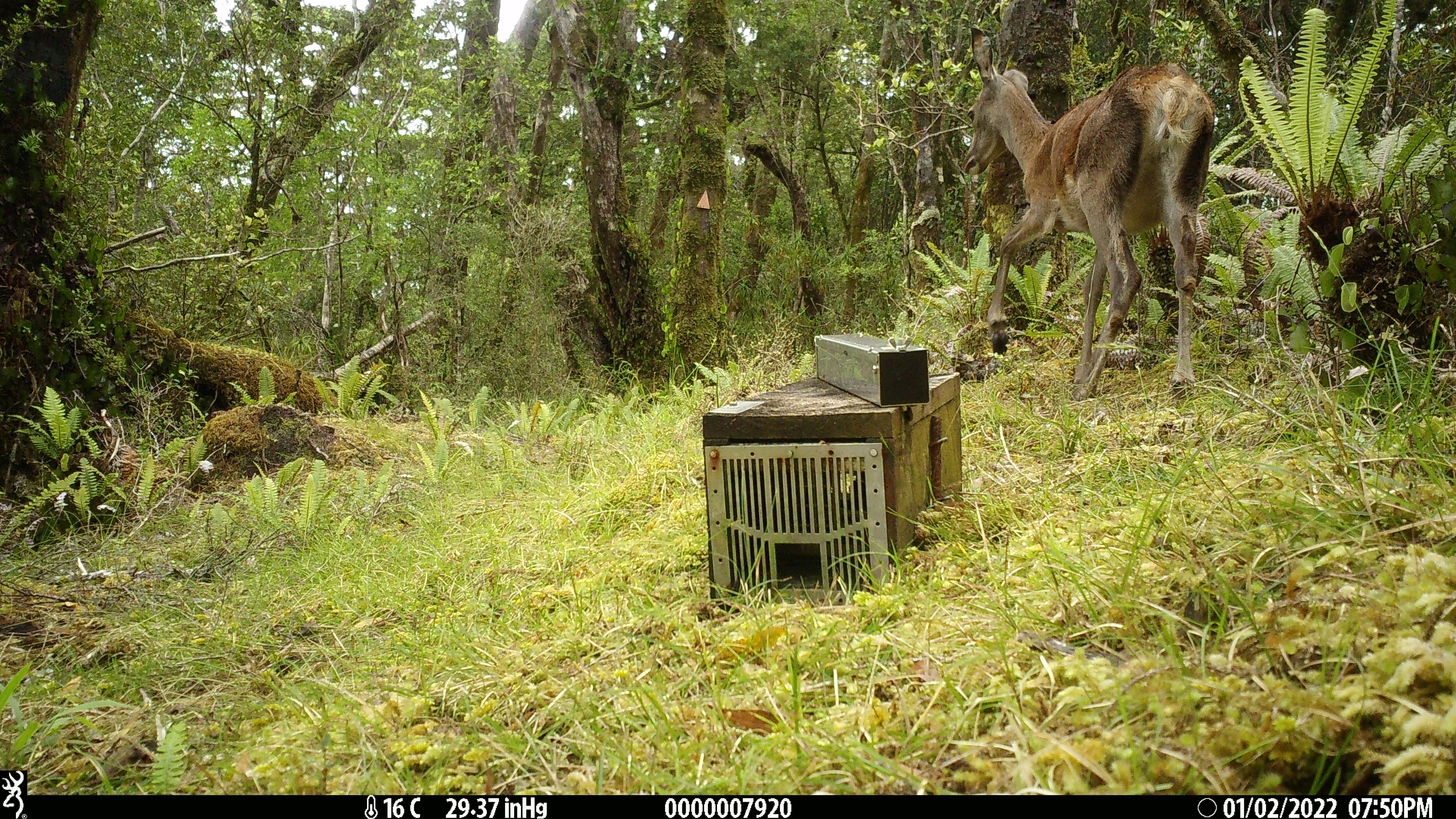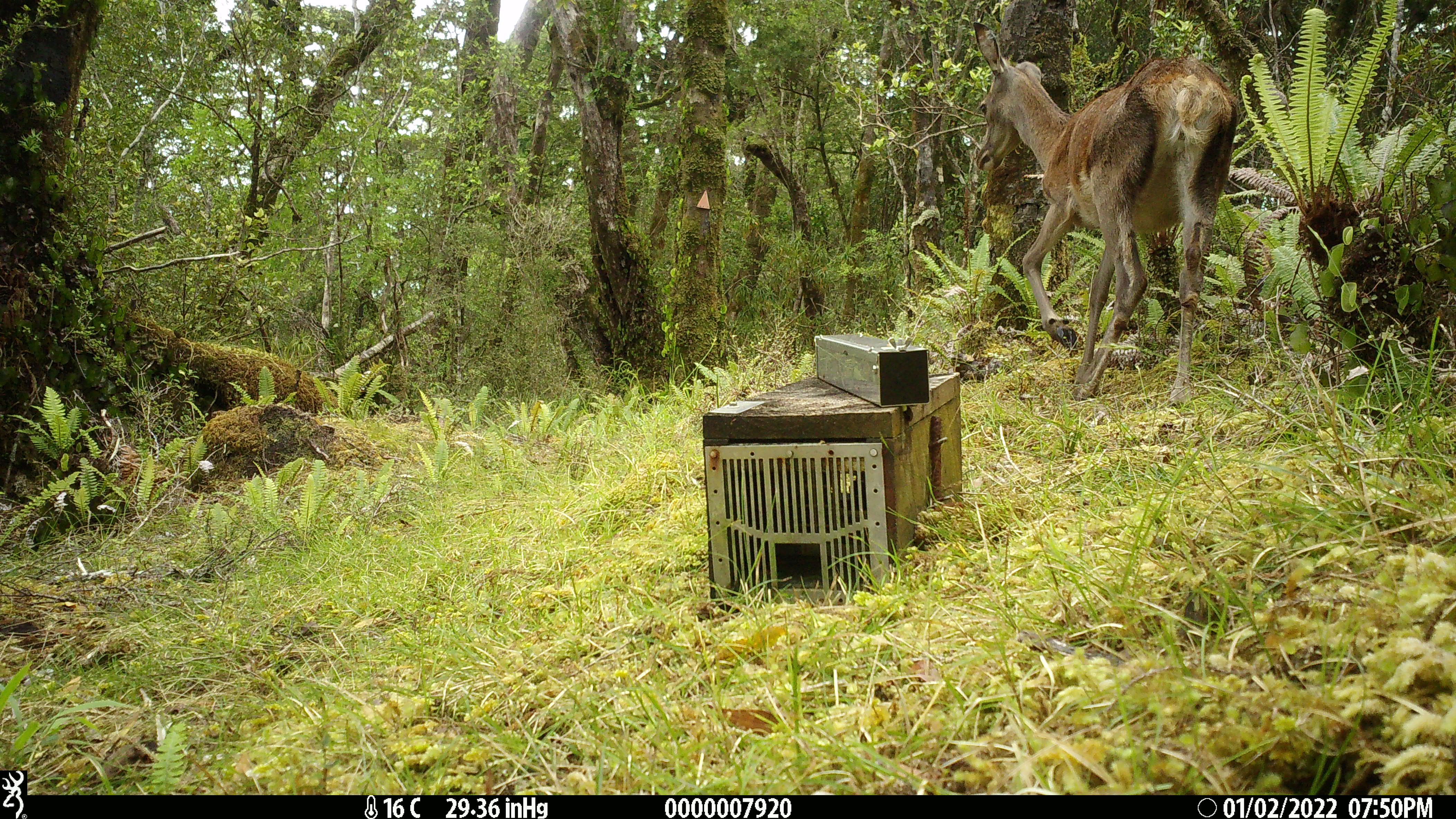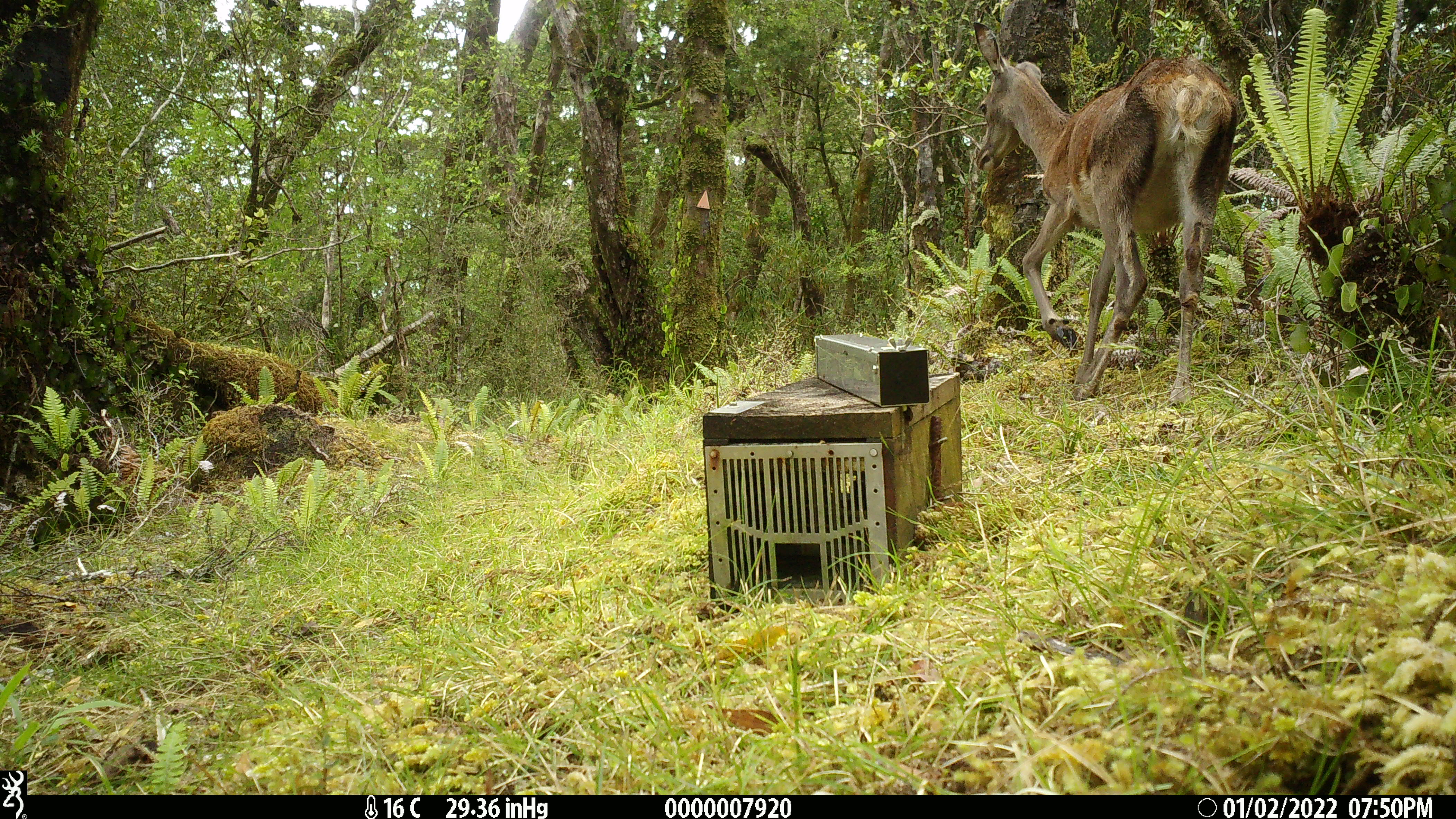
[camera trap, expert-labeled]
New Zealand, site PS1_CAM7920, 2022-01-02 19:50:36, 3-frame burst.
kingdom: Animalia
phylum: Chordata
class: Mammalia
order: Artiodactyla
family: Cervidae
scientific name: Cervidae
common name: deer